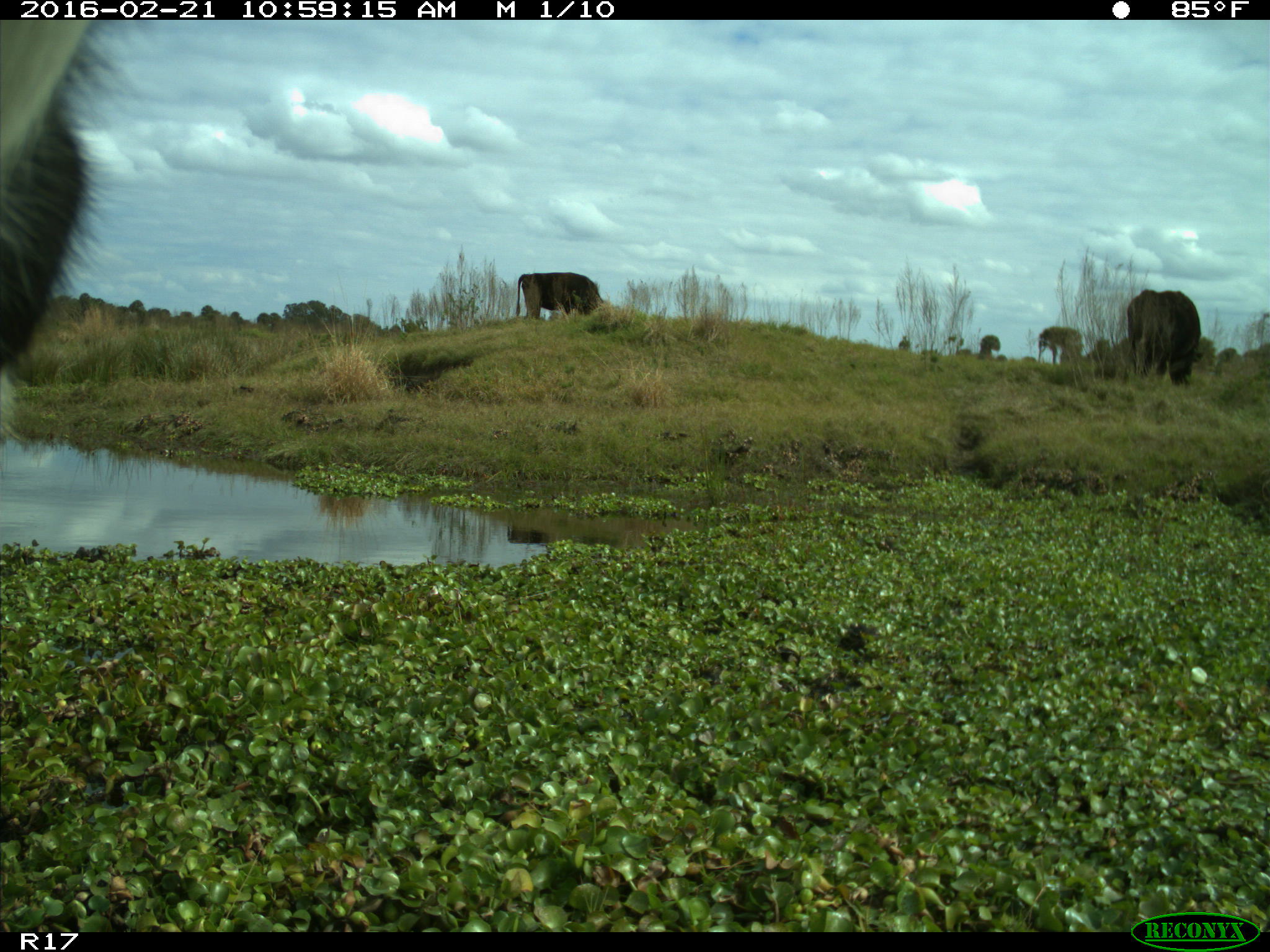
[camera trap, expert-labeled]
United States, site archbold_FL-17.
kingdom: Animalia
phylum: Chordata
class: Mammalia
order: Artiodactyla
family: Bovidae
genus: Bos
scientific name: Bos taurus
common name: domestic cow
Bos taurus (domestic cow).